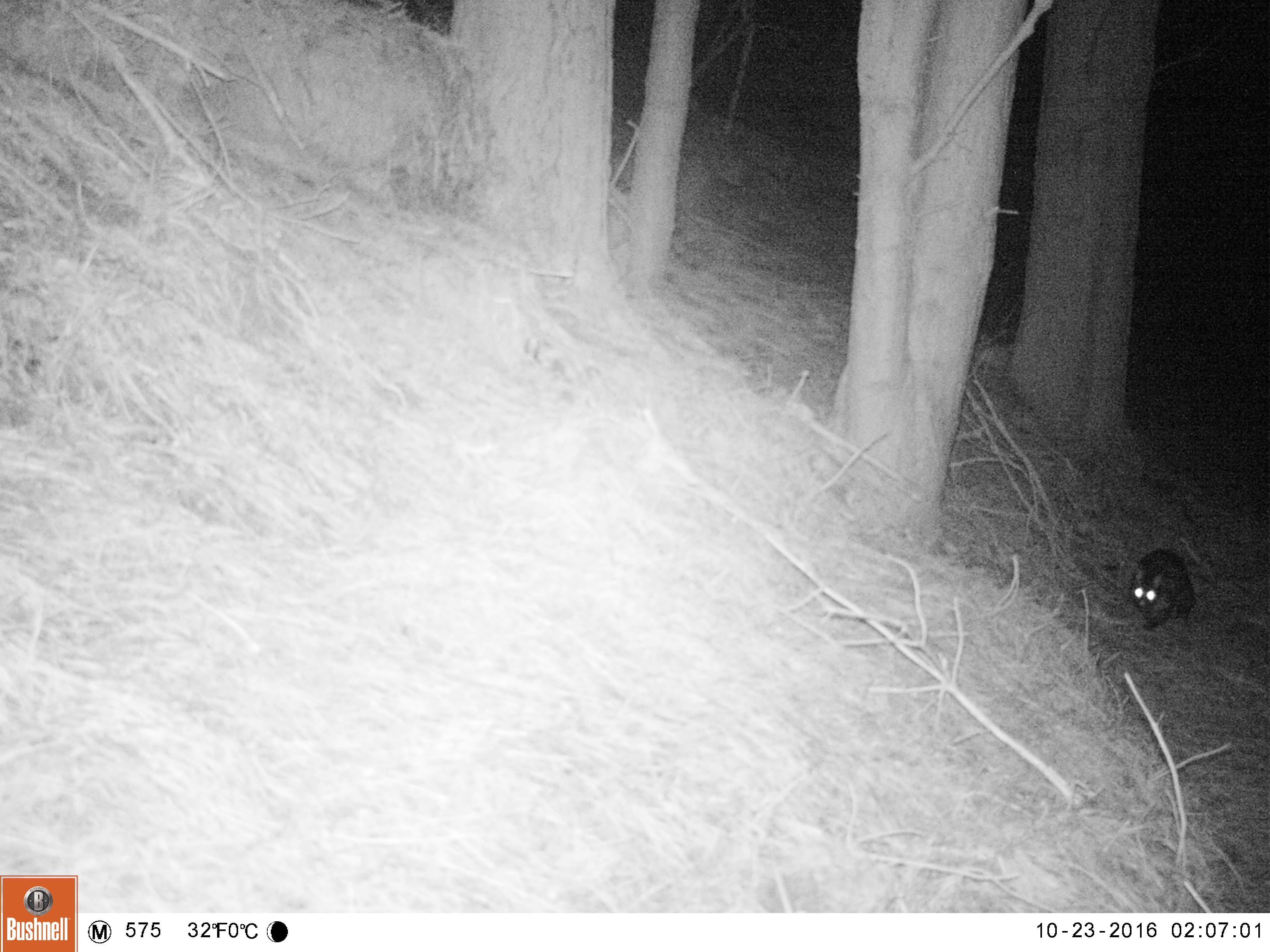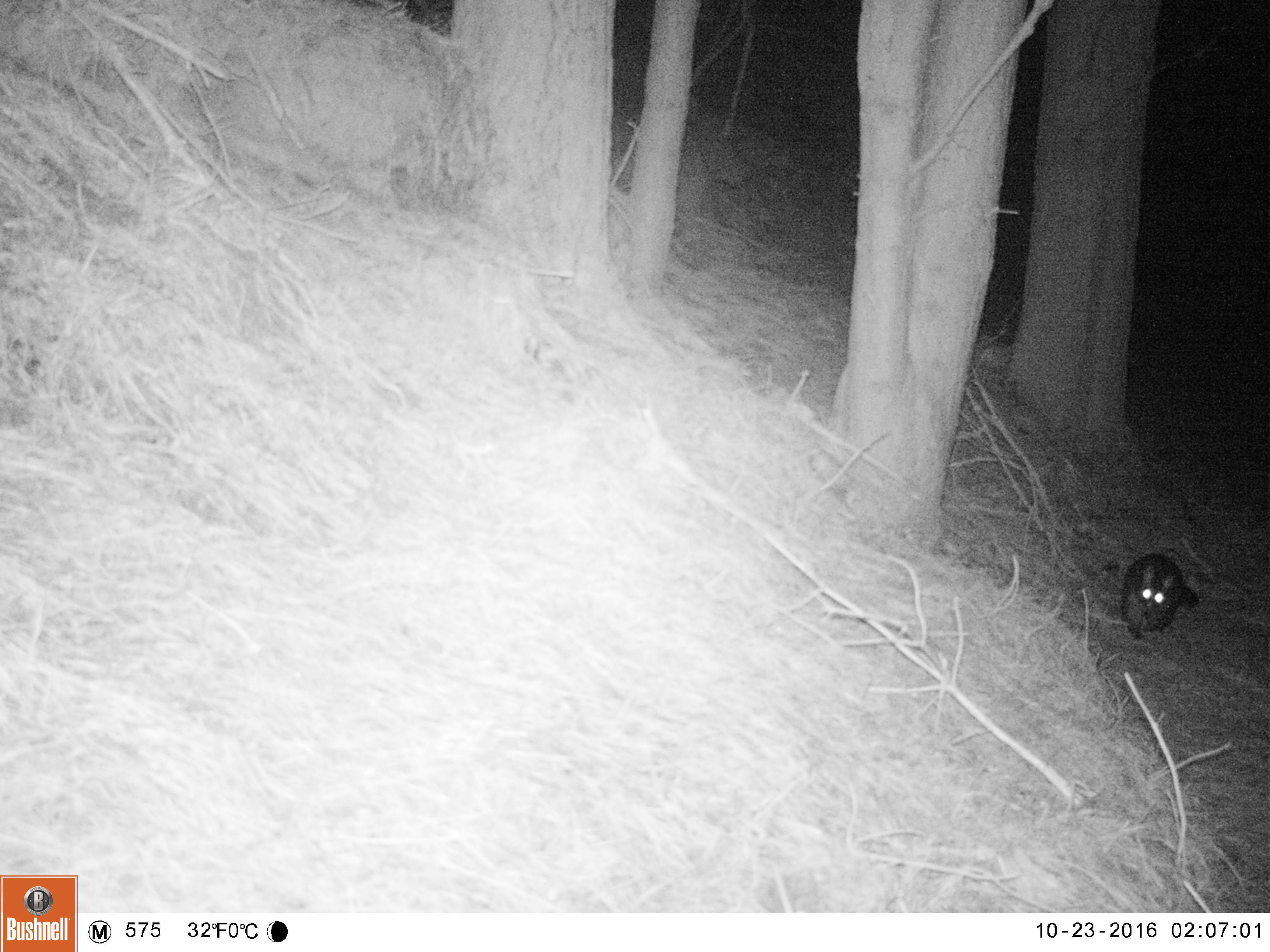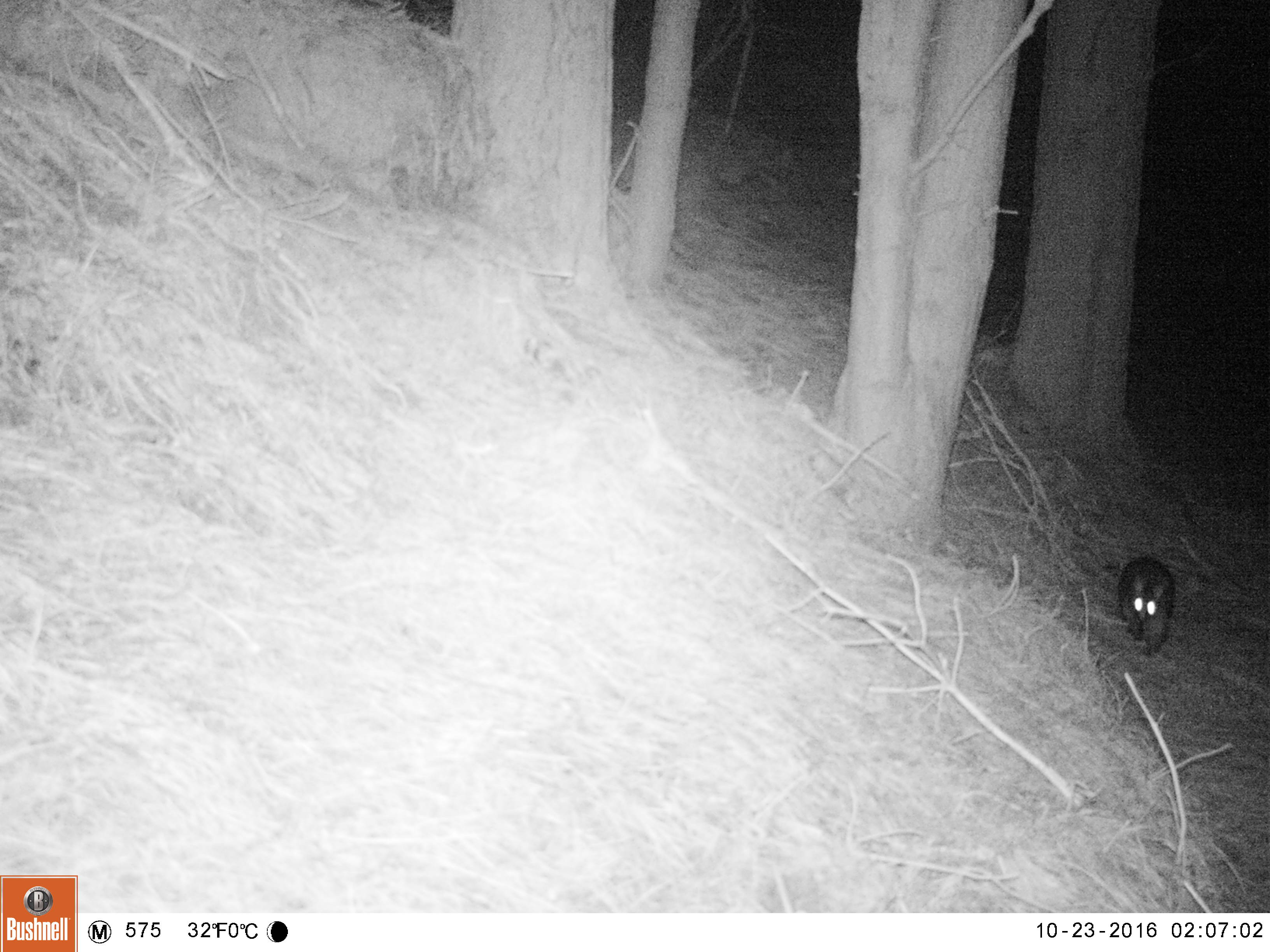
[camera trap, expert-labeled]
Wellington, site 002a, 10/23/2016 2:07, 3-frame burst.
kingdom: Animalia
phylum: Chordata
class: Mammalia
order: Didelphimorphia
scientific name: Didelphimorphia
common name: possum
Possum (Didelphimorphia).